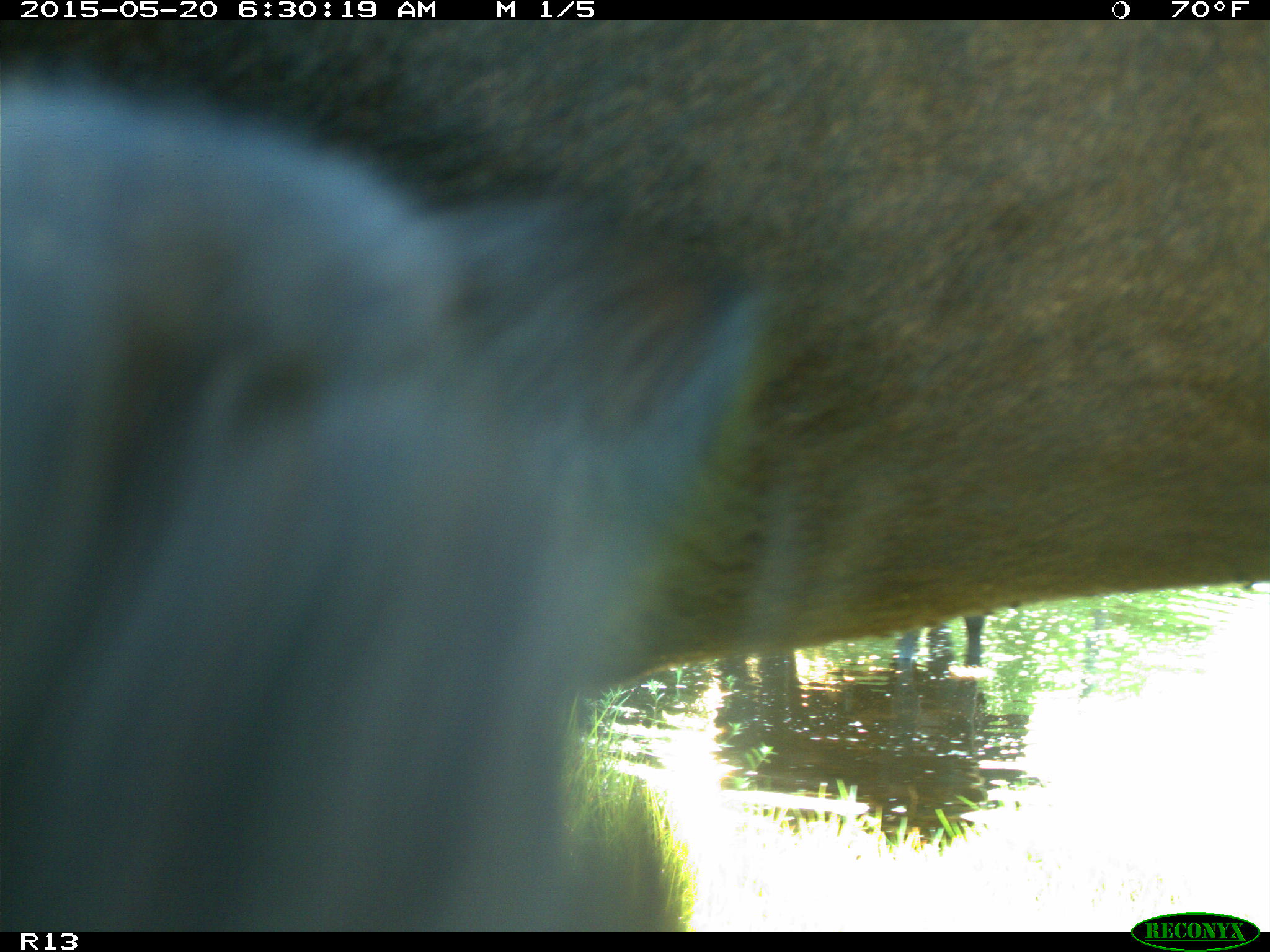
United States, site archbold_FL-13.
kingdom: Animalia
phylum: Chordata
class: Mammalia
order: Artiodactyla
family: Bovidae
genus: Bos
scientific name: Bos taurus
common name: domestic cow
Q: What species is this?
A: Bos taurus (domestic cow).